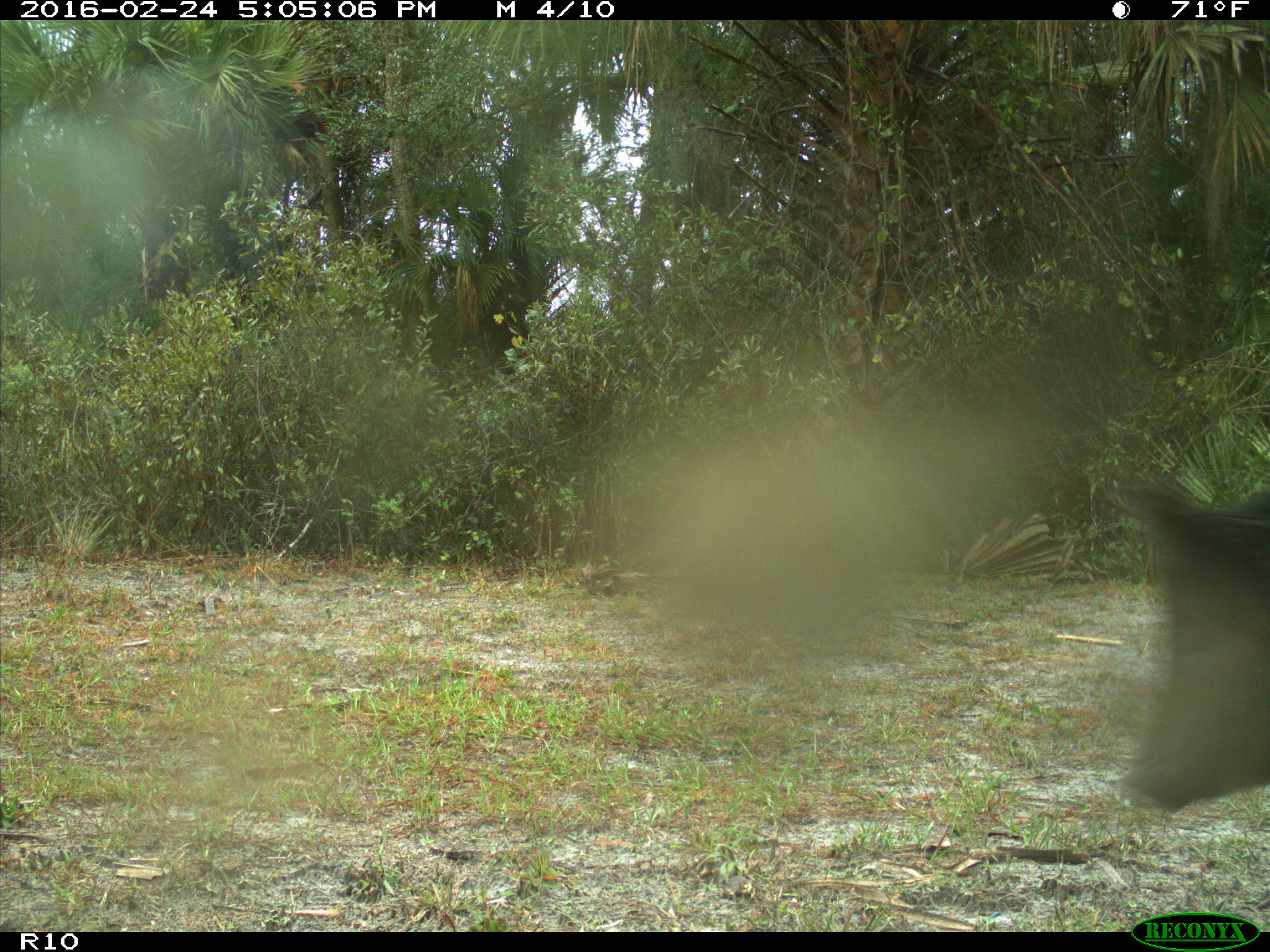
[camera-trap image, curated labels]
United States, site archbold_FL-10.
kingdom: Animalia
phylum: Chordata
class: Mammalia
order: Artiodactyla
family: Suidae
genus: Sus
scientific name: Sus scrofa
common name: wild boar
Sus scrofa (wild boar).